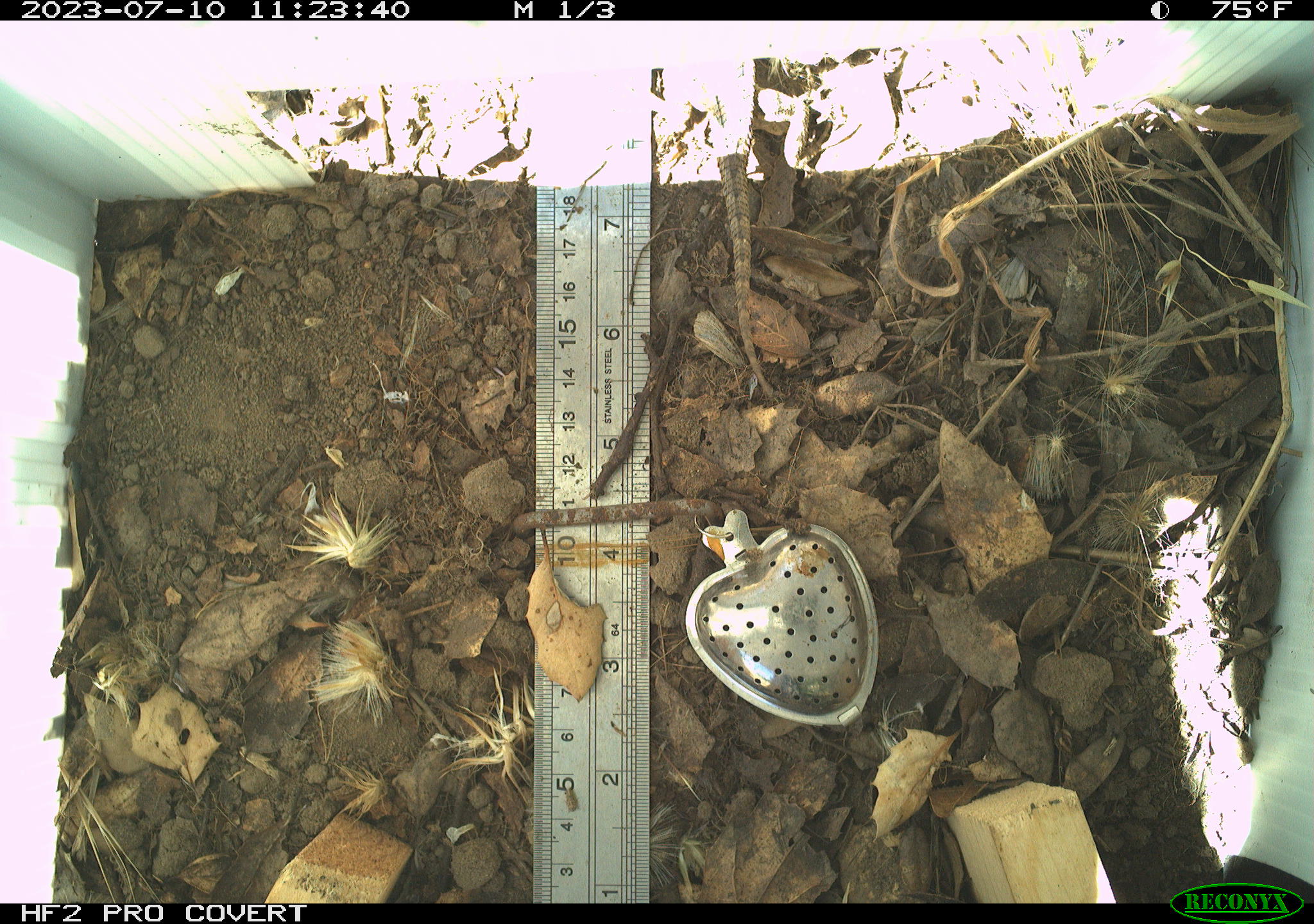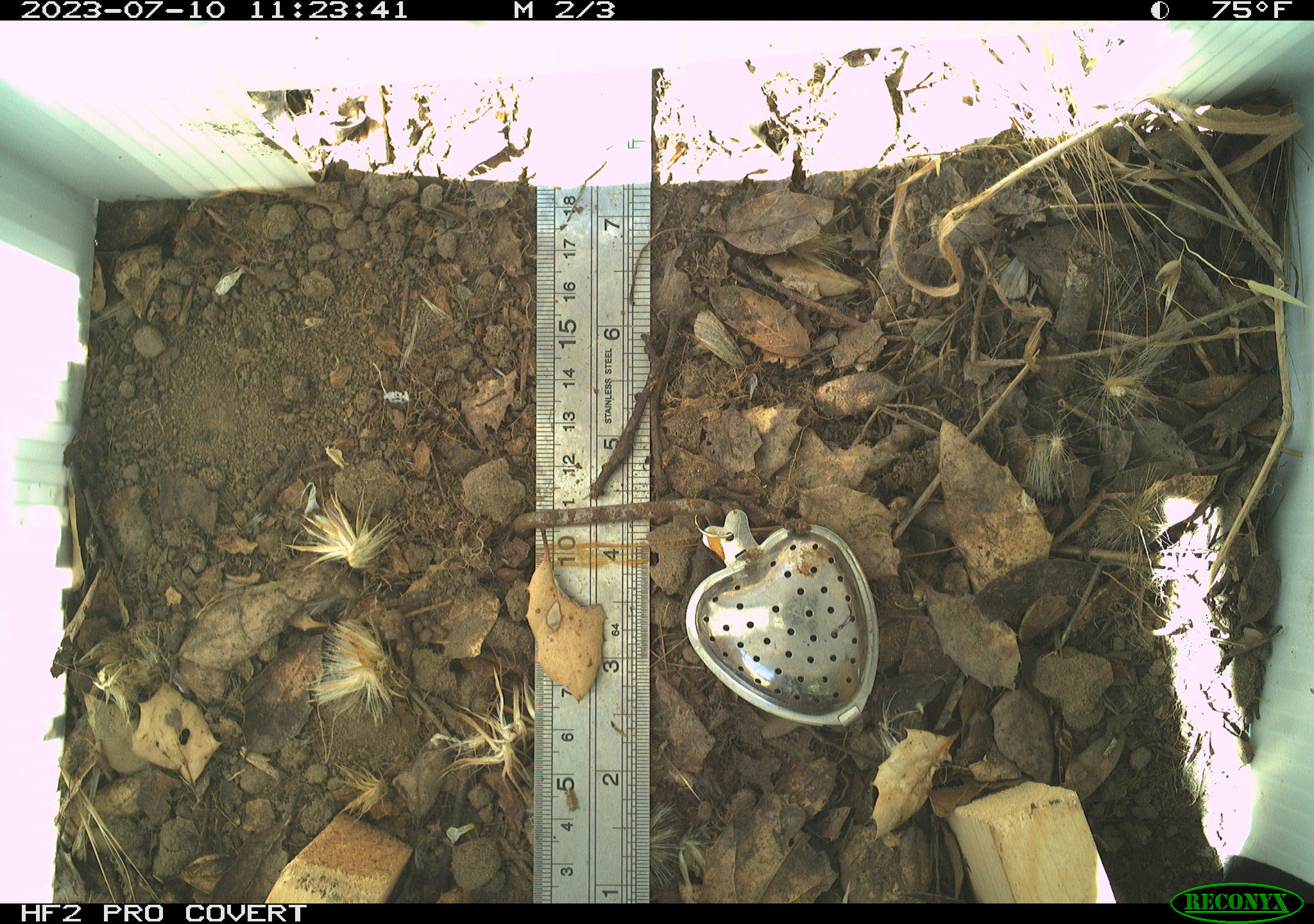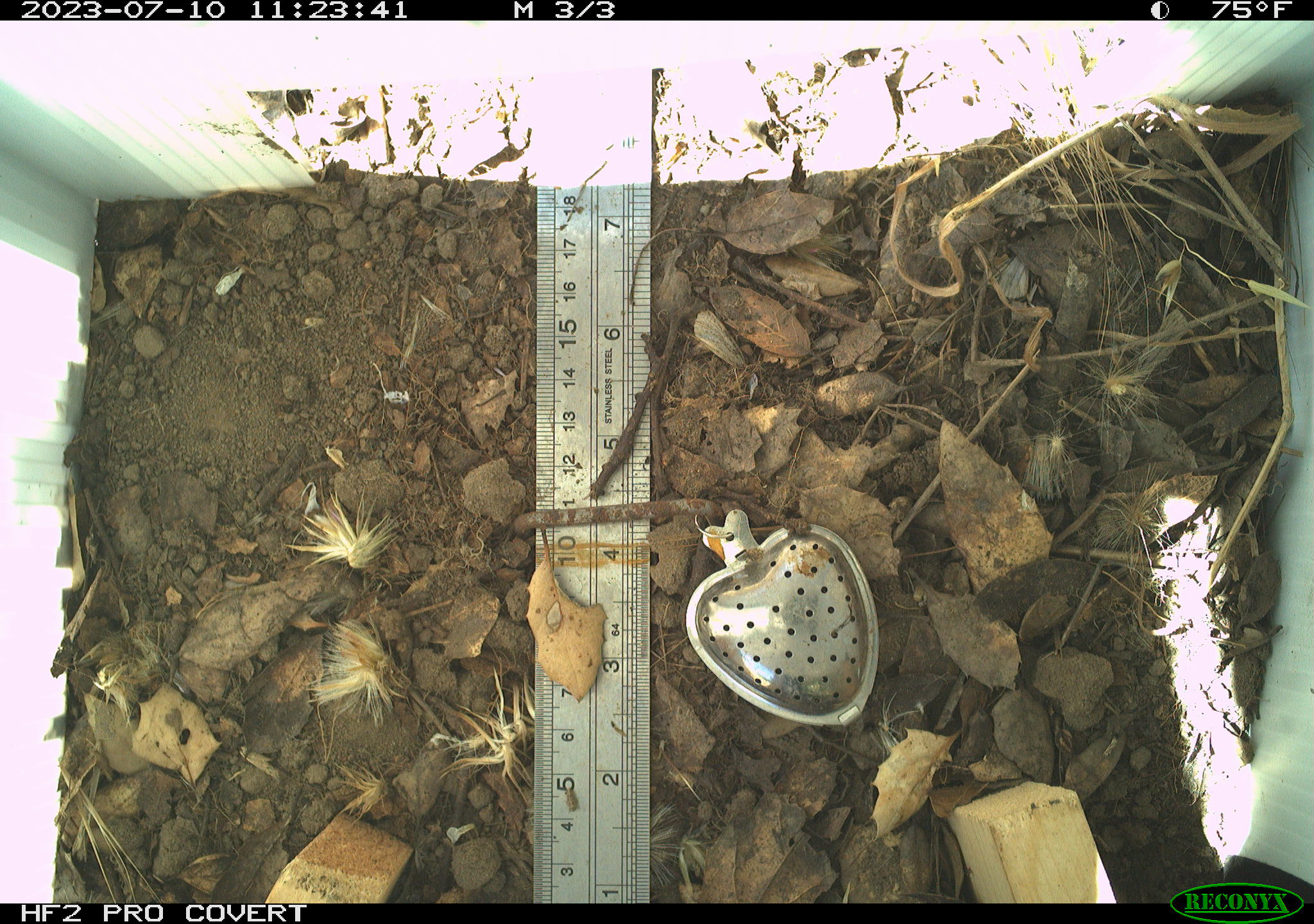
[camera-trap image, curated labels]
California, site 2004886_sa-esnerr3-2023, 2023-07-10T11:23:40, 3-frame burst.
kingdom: Animalia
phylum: Chordata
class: Reptilia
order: Squamata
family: Phrynosomatidae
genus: Sceloporus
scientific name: Sceloporus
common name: spiny lizards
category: sceloporus species